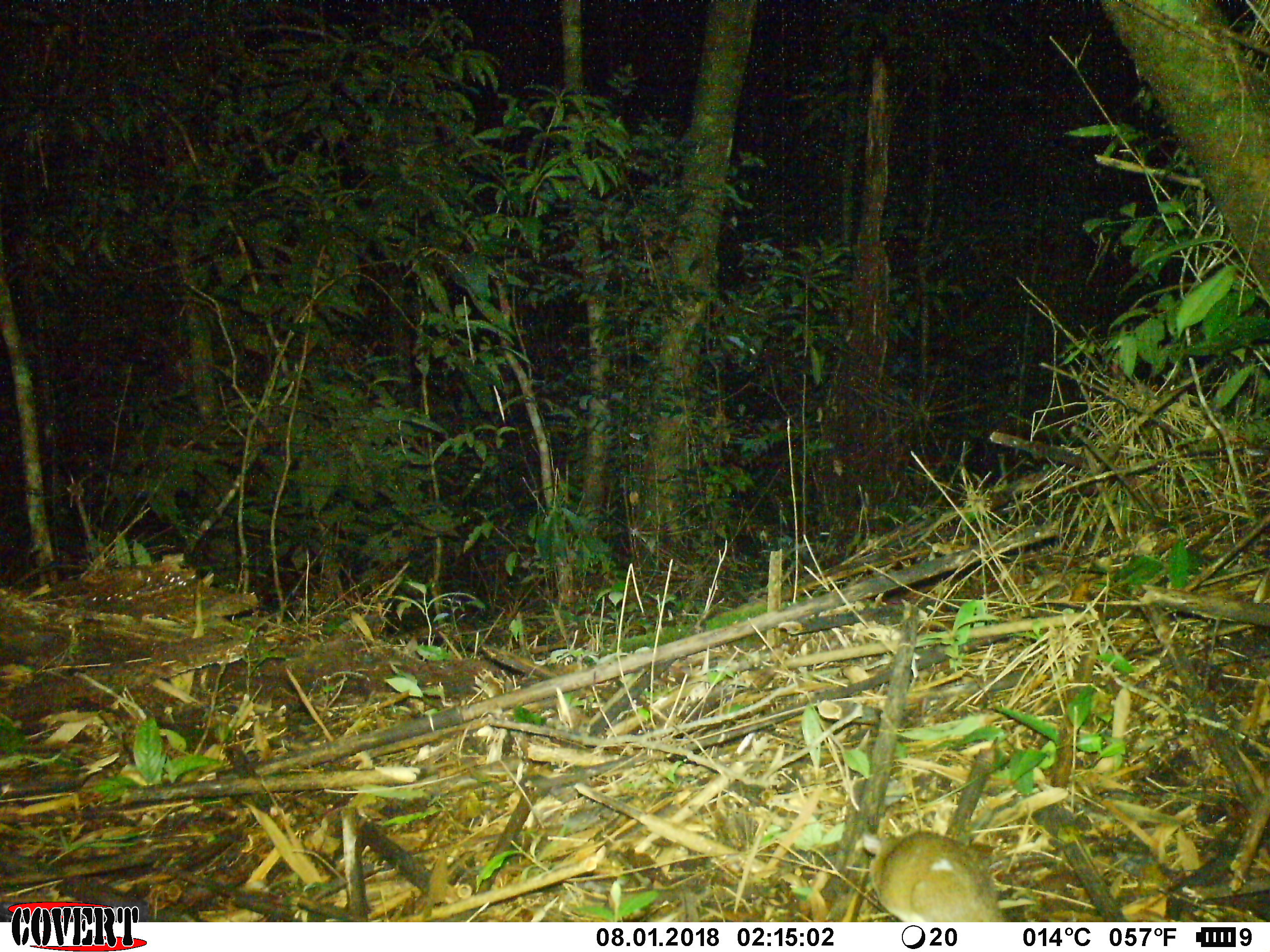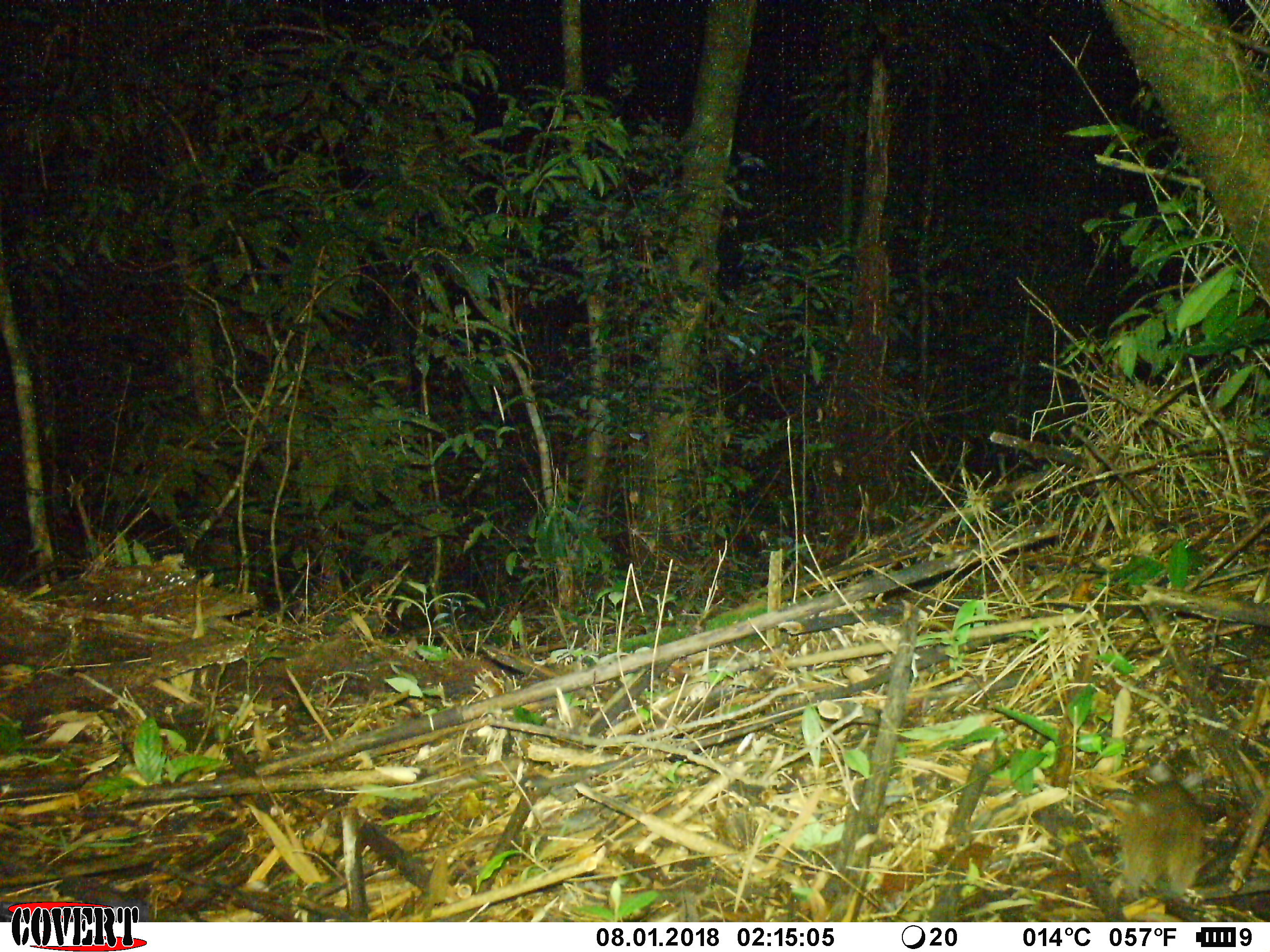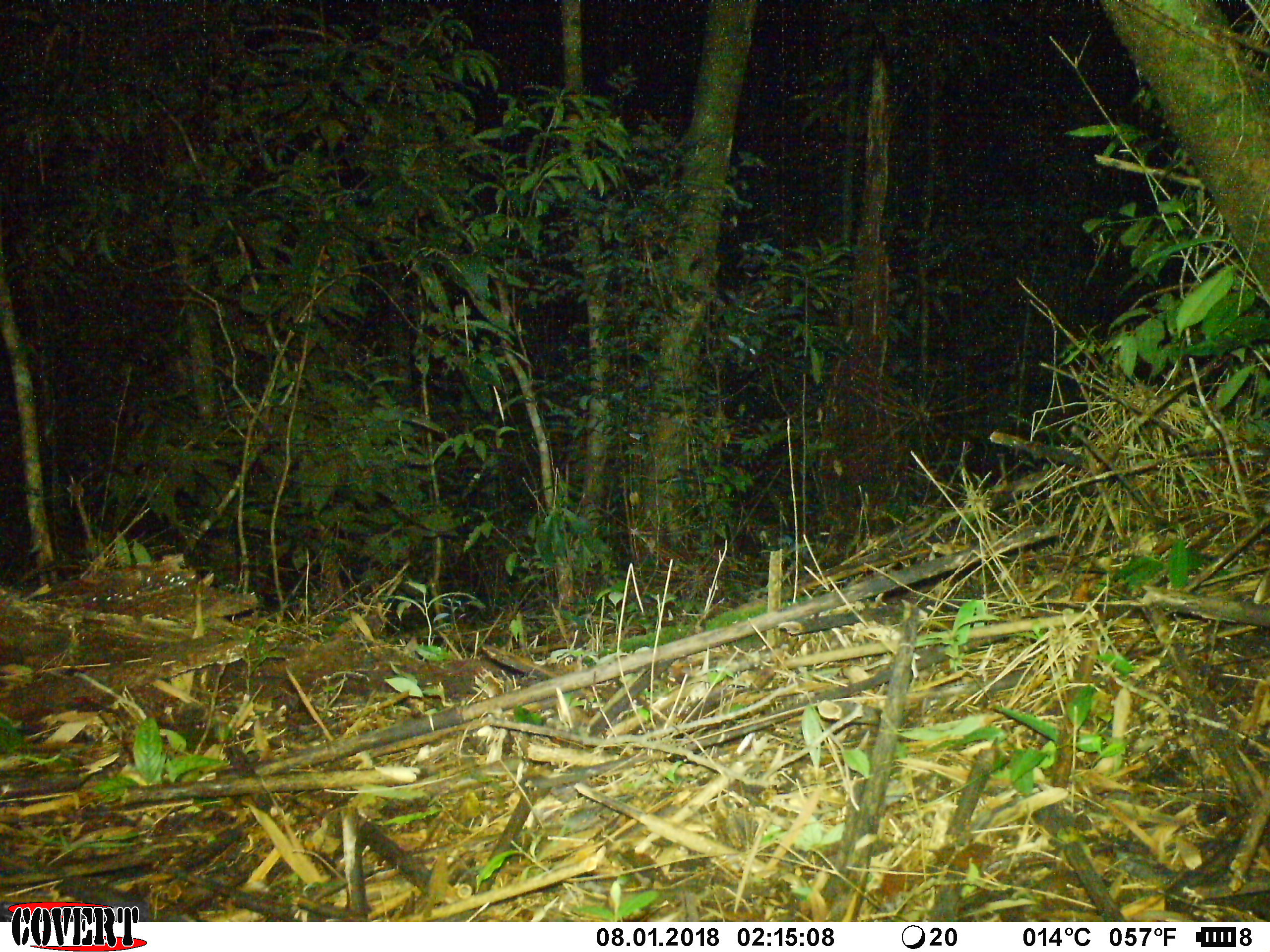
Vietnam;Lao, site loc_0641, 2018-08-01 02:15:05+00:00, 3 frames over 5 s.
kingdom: Animalia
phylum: Chordata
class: Mammalia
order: Rodentia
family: Muridae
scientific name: Muridae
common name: old-world mice and rats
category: unidentified murid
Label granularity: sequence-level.